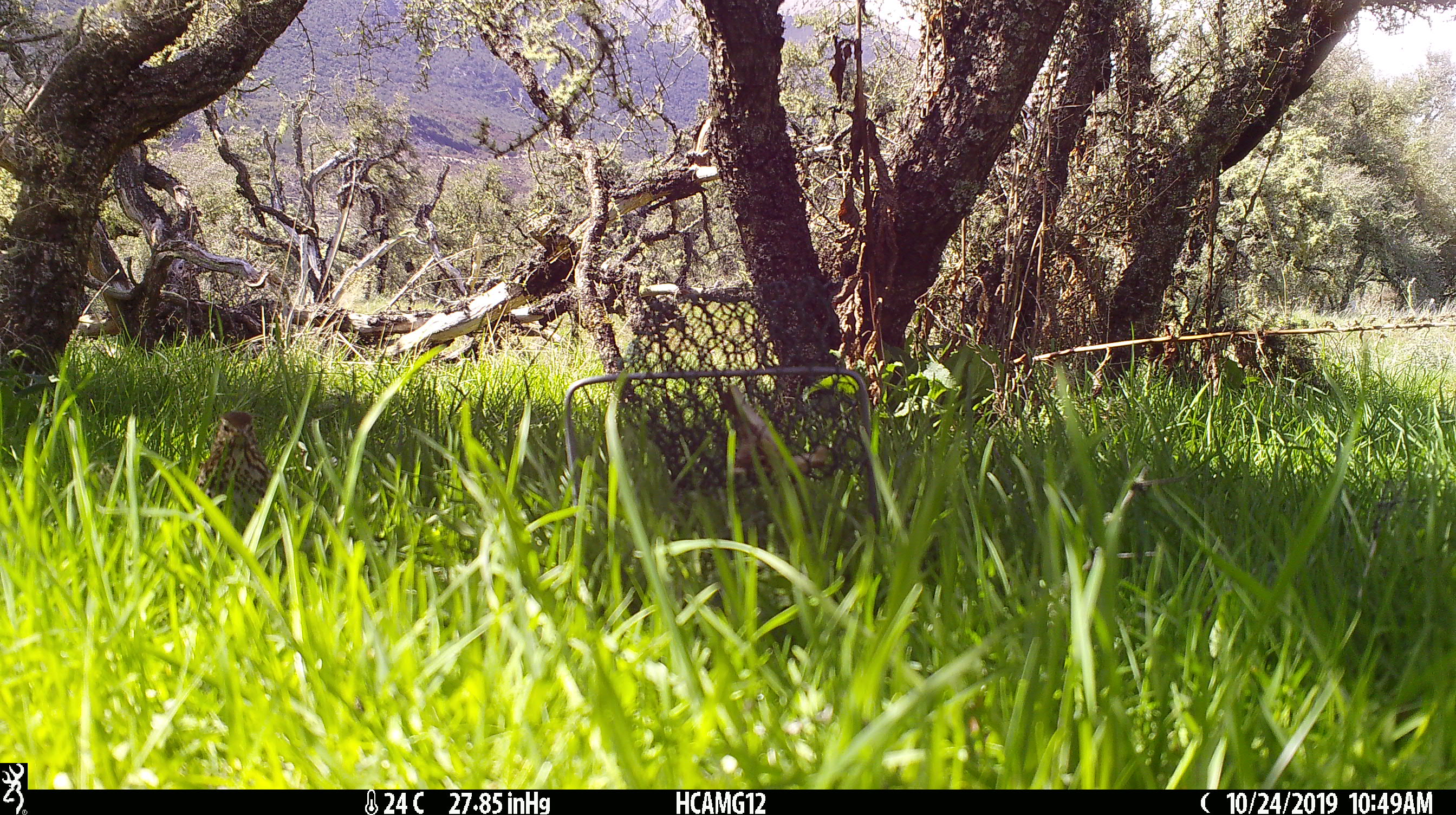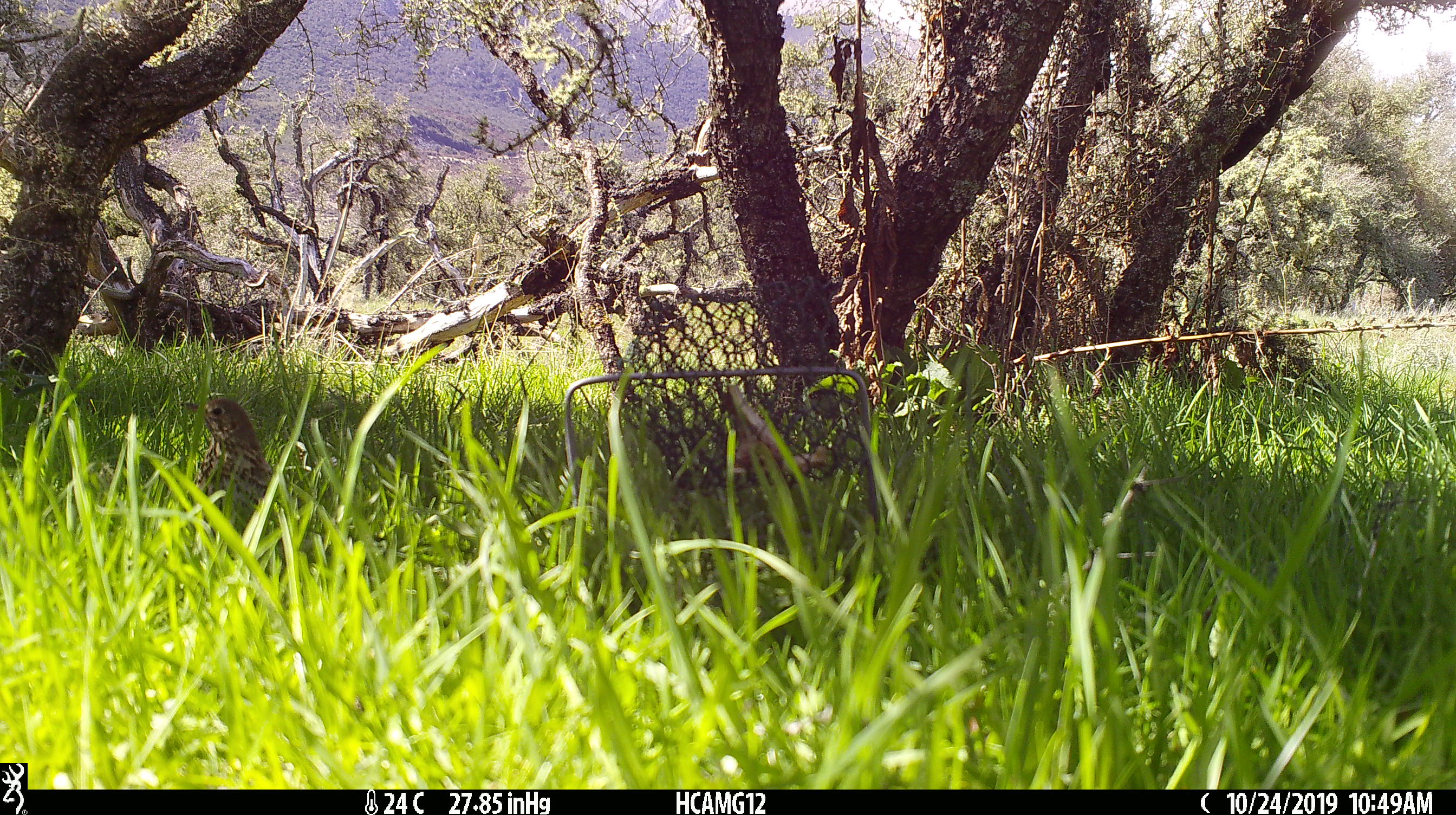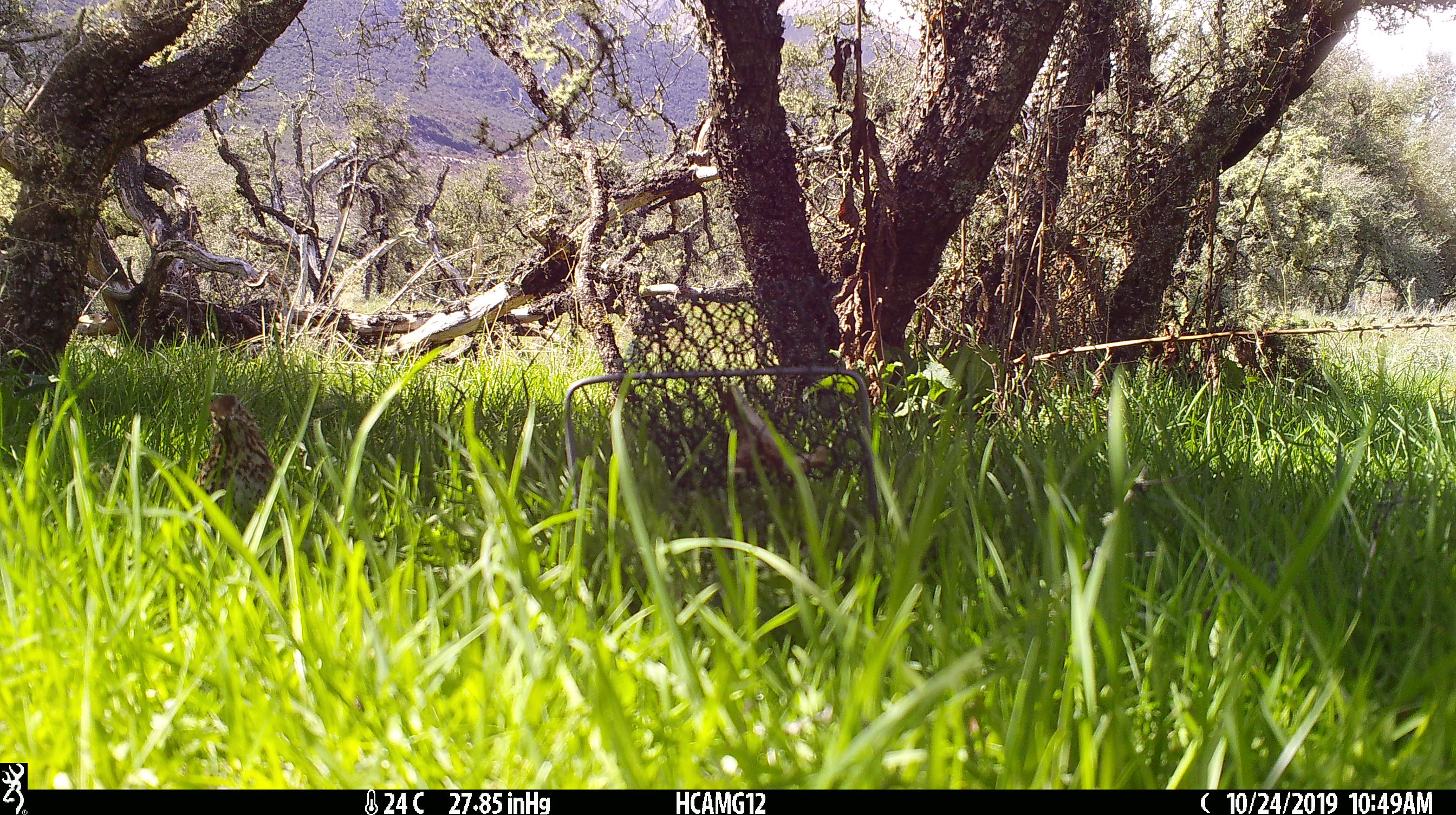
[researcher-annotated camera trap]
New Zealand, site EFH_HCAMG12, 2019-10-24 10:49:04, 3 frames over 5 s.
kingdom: Animalia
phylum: Chordata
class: Aves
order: Passeriformes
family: Turdidae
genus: Turdus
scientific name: Turdus philomelos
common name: song thrush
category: thrush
Thrush (song thrush) (Turdus philomelos).